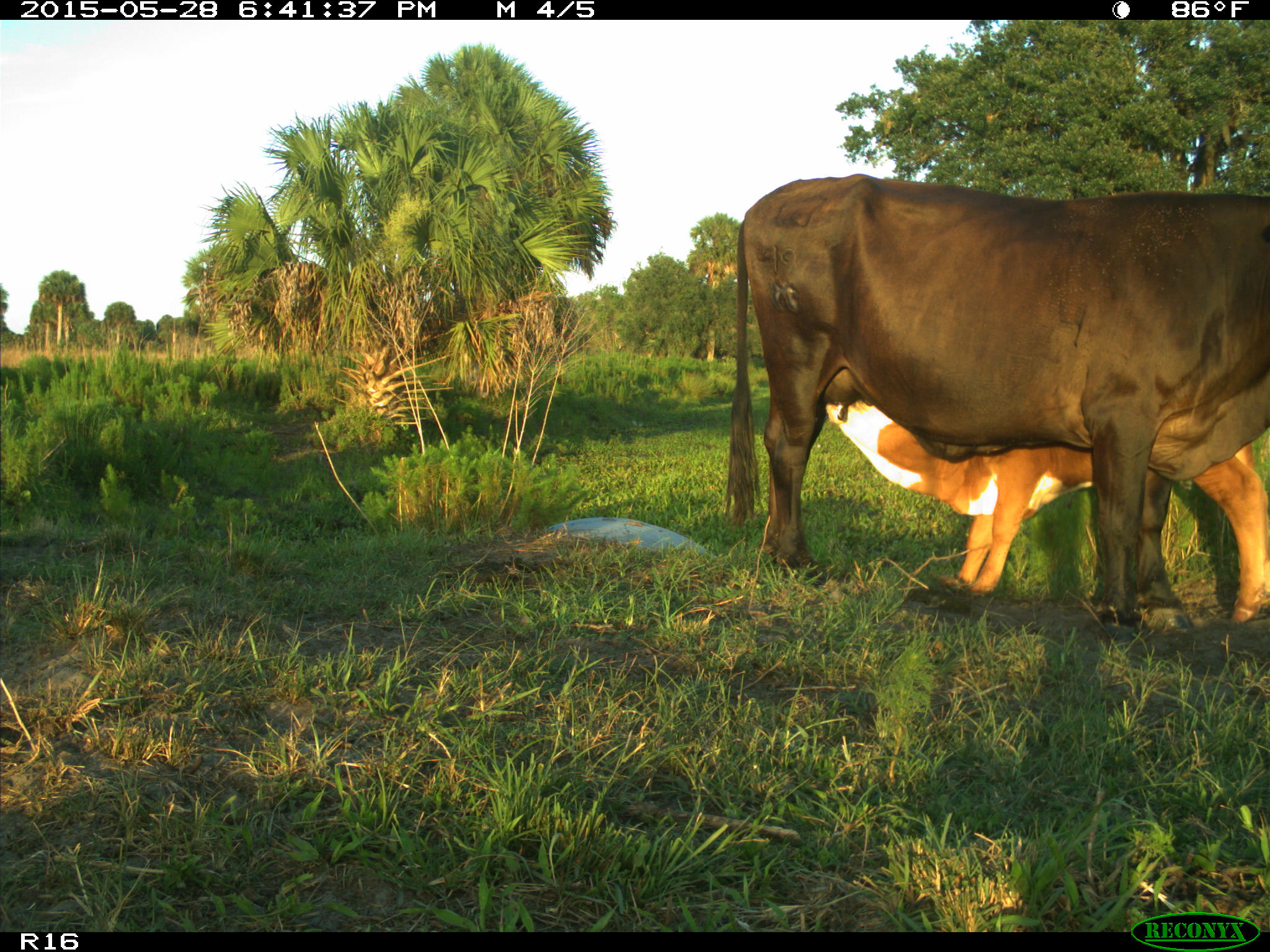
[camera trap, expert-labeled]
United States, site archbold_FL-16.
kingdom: Animalia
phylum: Chordata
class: Mammalia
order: Artiodactyla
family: Bovidae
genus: Bos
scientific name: Bos taurus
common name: domestic cow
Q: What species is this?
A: Bos taurus (domestic cow).